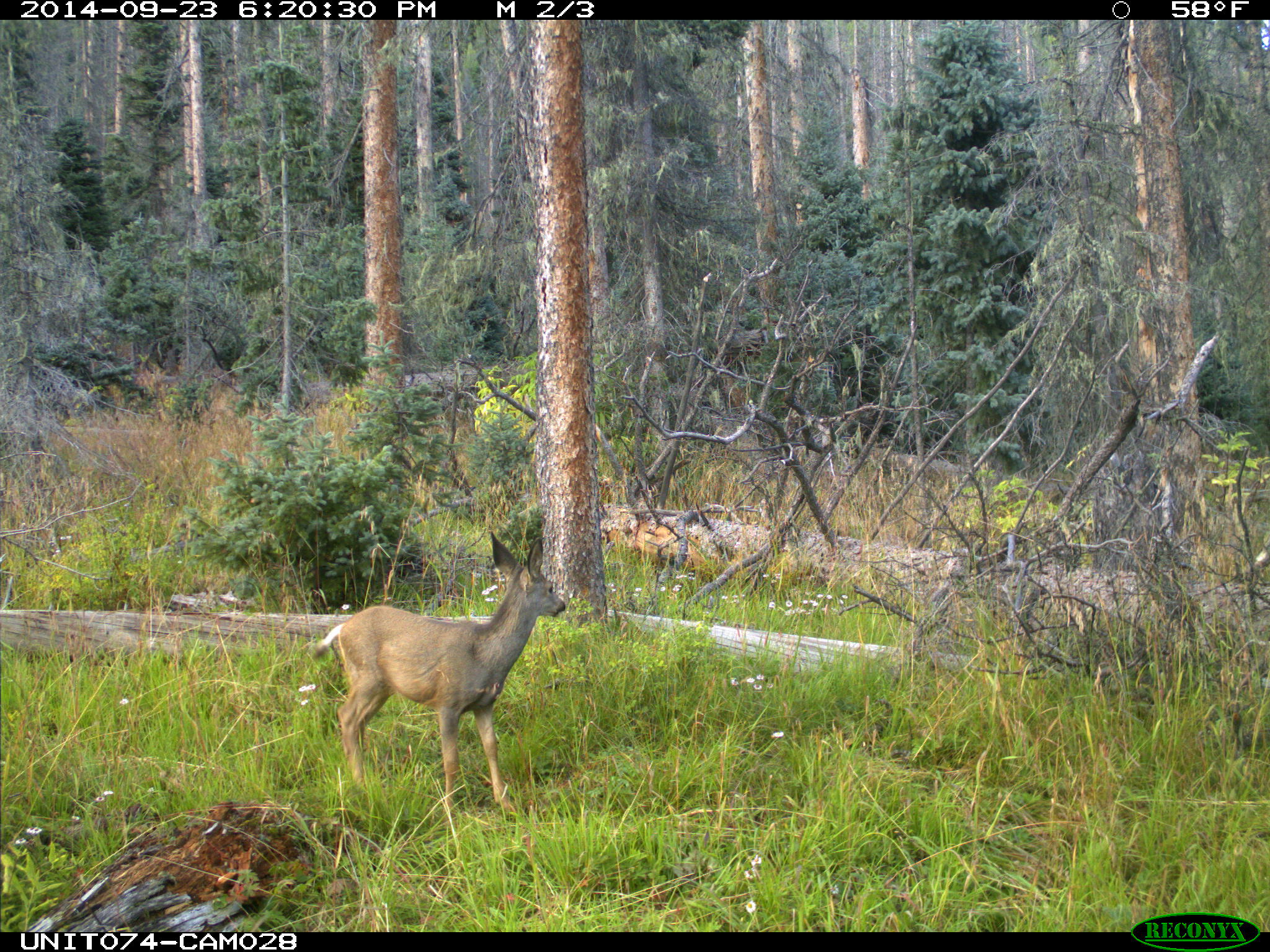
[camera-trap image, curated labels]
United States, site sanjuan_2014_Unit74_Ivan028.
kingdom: Animalia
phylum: Chordata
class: Mammalia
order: Artiodactyla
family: Cervidae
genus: Odocoileus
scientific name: Odocoileus hemionus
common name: mule deer